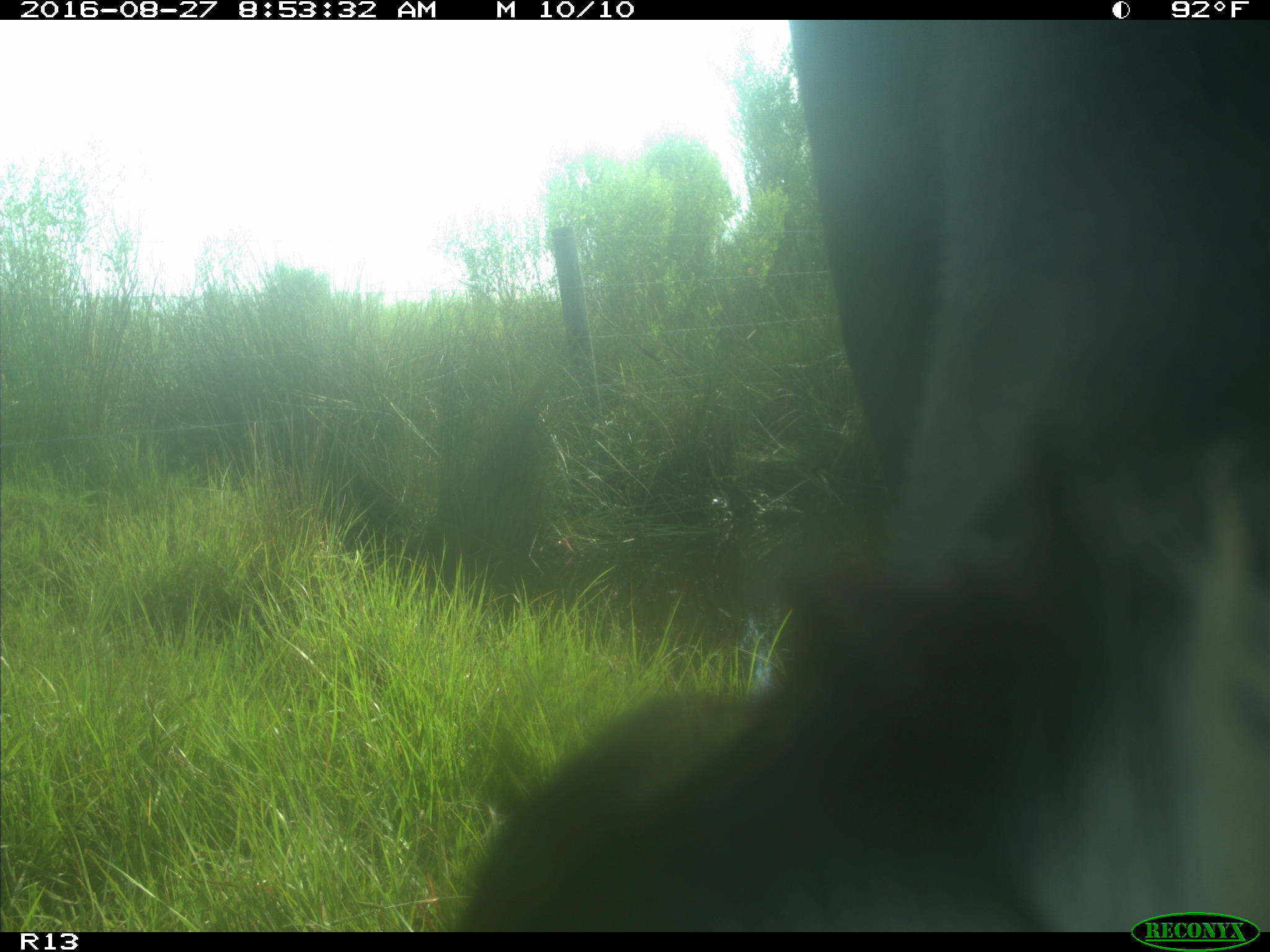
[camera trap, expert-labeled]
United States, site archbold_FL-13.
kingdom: Animalia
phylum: Chordata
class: Mammalia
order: Artiodactyla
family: Bovidae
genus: Bos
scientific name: Bos taurus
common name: domestic cow